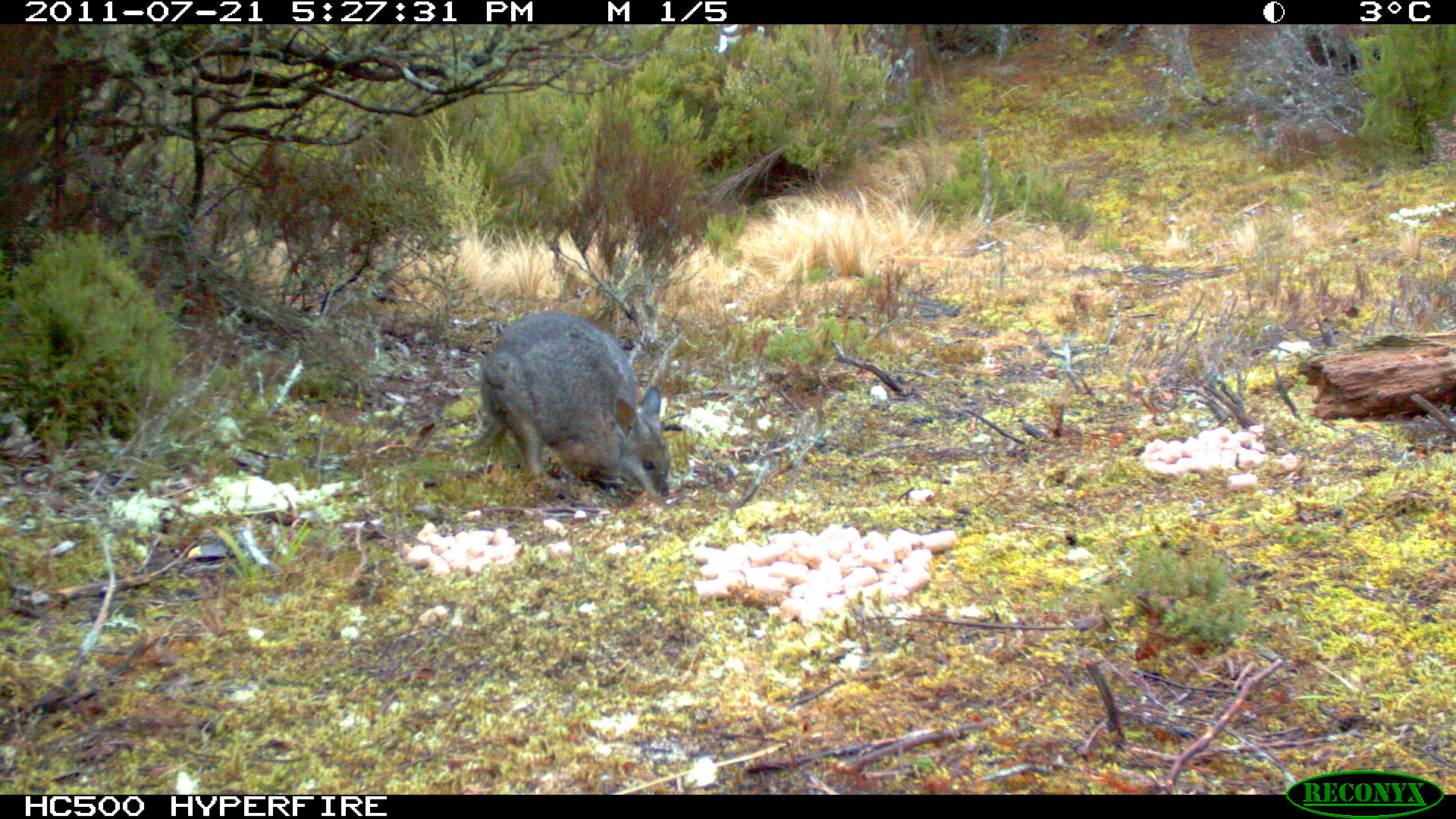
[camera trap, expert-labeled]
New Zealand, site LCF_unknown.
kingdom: Animalia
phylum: Chordata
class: Mammalia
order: Diprotodontia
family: Macropodidae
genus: Notamacropus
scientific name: Notamacropus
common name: wallaby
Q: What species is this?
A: Wallaby (Notamacropus).